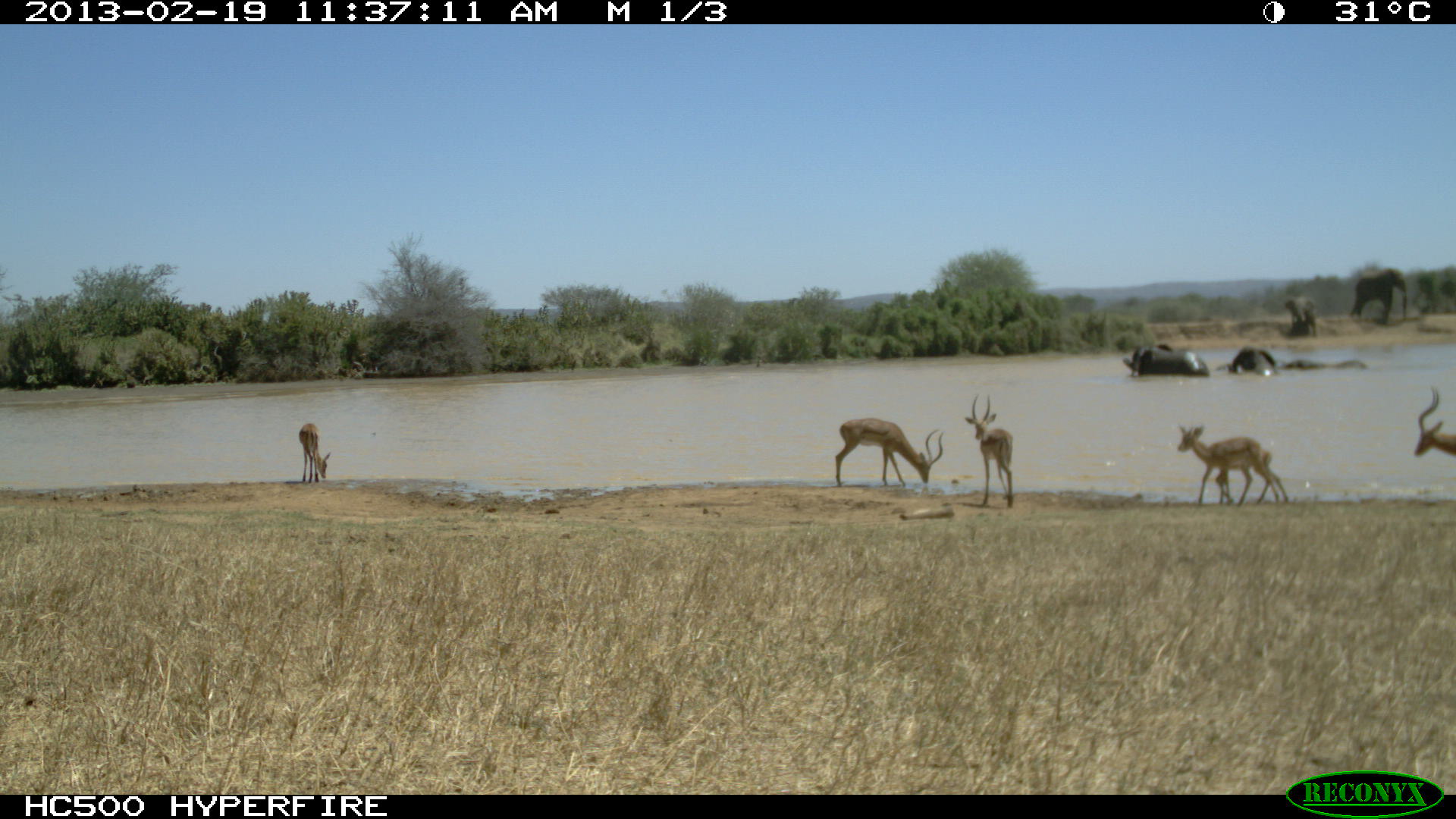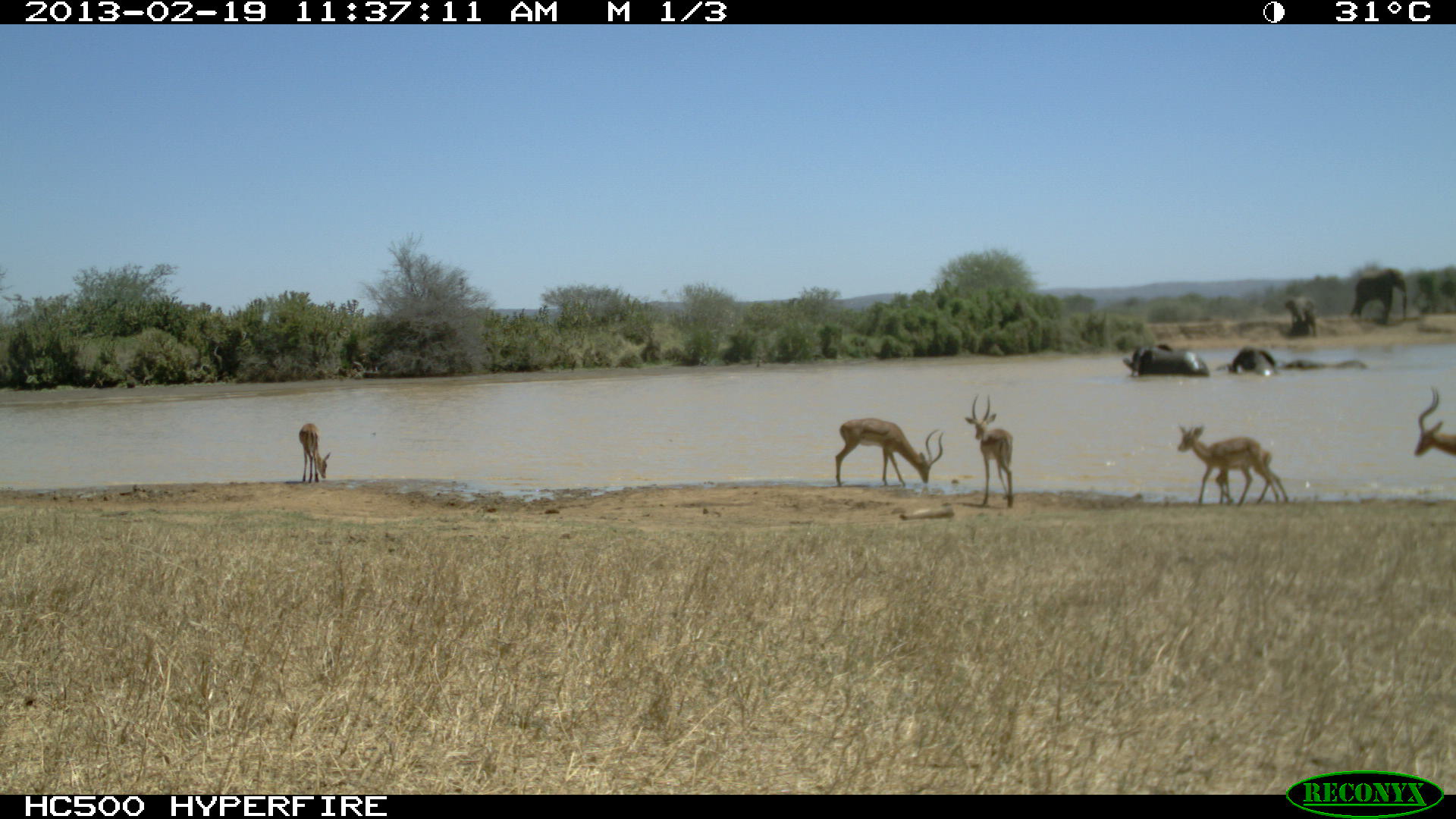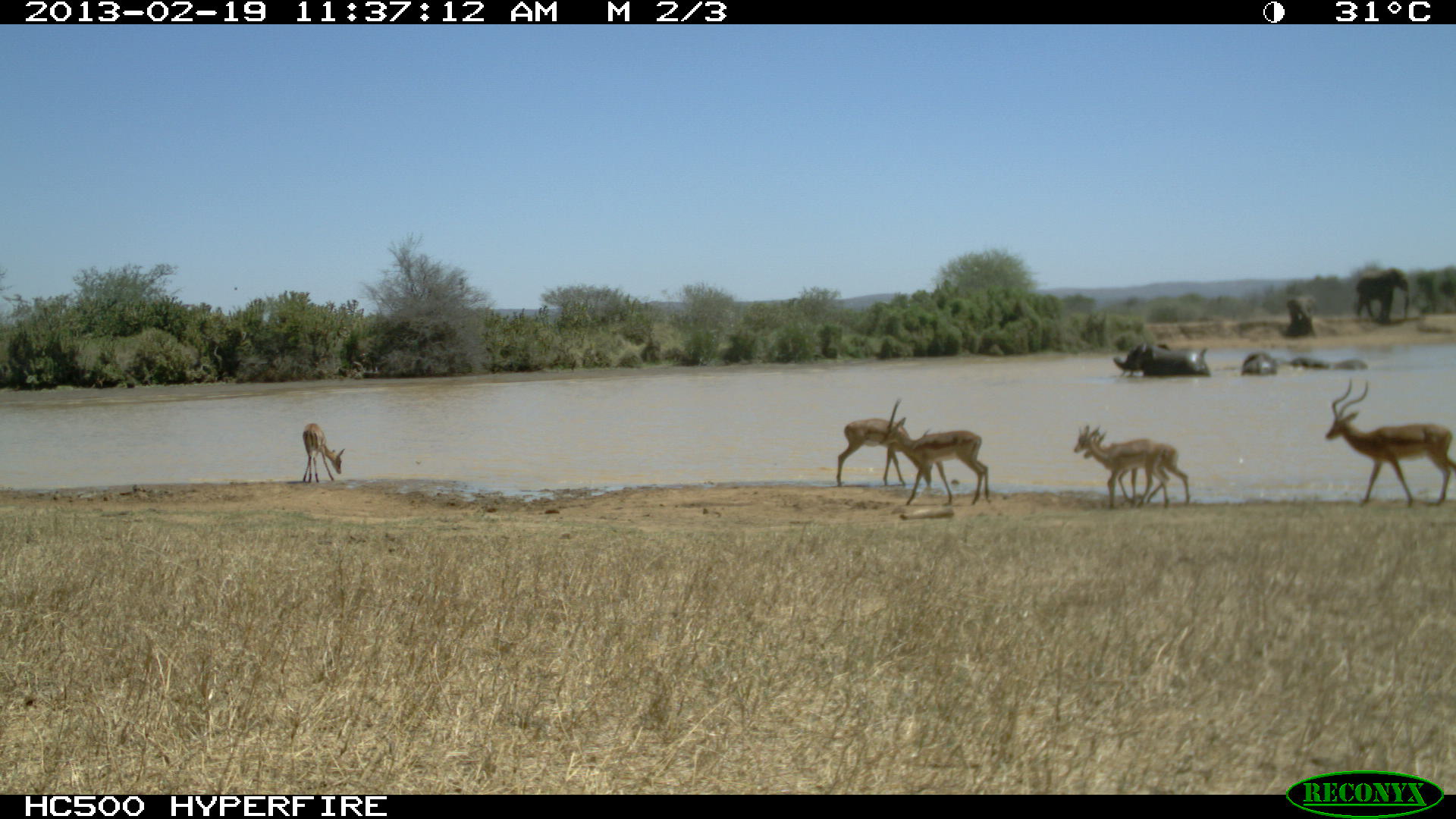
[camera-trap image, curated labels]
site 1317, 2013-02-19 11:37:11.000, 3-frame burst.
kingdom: Animalia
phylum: Chordata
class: Mammalia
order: Artiodactyla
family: Bovidae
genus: Aepyceros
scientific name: Aepyceros melampus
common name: impala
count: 3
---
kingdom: Animalia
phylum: Chordata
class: Mammalia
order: Proboscidea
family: Elephantidae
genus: Loxodonta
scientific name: Loxodonta africana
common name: african bush elephant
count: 5